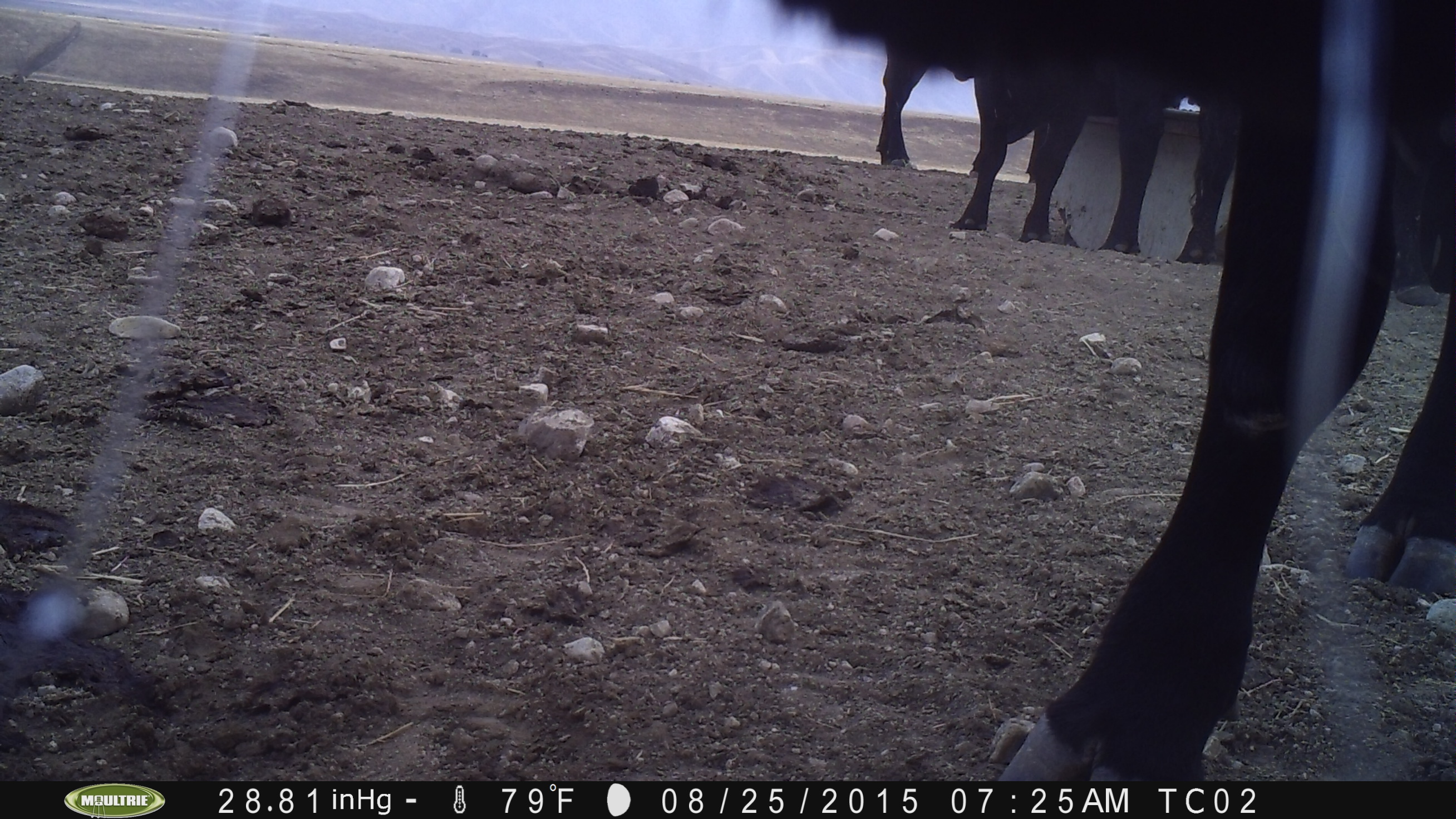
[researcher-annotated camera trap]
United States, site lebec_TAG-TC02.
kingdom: Animalia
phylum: Chordata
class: Mammalia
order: Artiodactyla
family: Bovidae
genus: Bos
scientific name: Bos taurus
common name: domestic cow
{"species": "Bos taurus (domestic cow)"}